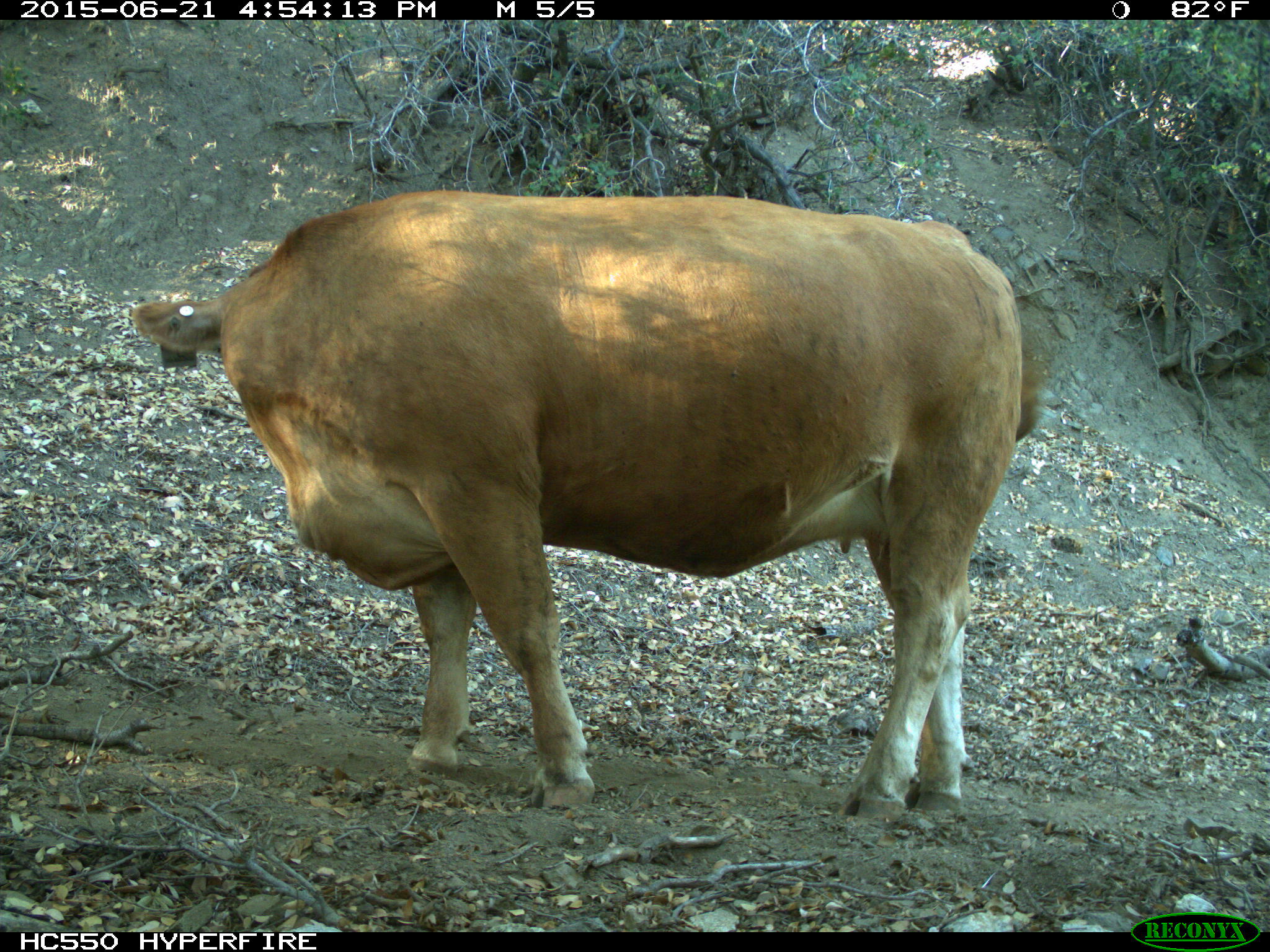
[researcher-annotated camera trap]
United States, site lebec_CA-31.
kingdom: Animalia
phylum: Chordata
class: Mammalia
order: Artiodactyla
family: Bovidae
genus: Bos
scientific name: Bos taurus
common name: domestic cow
Bos taurus (domestic cow).